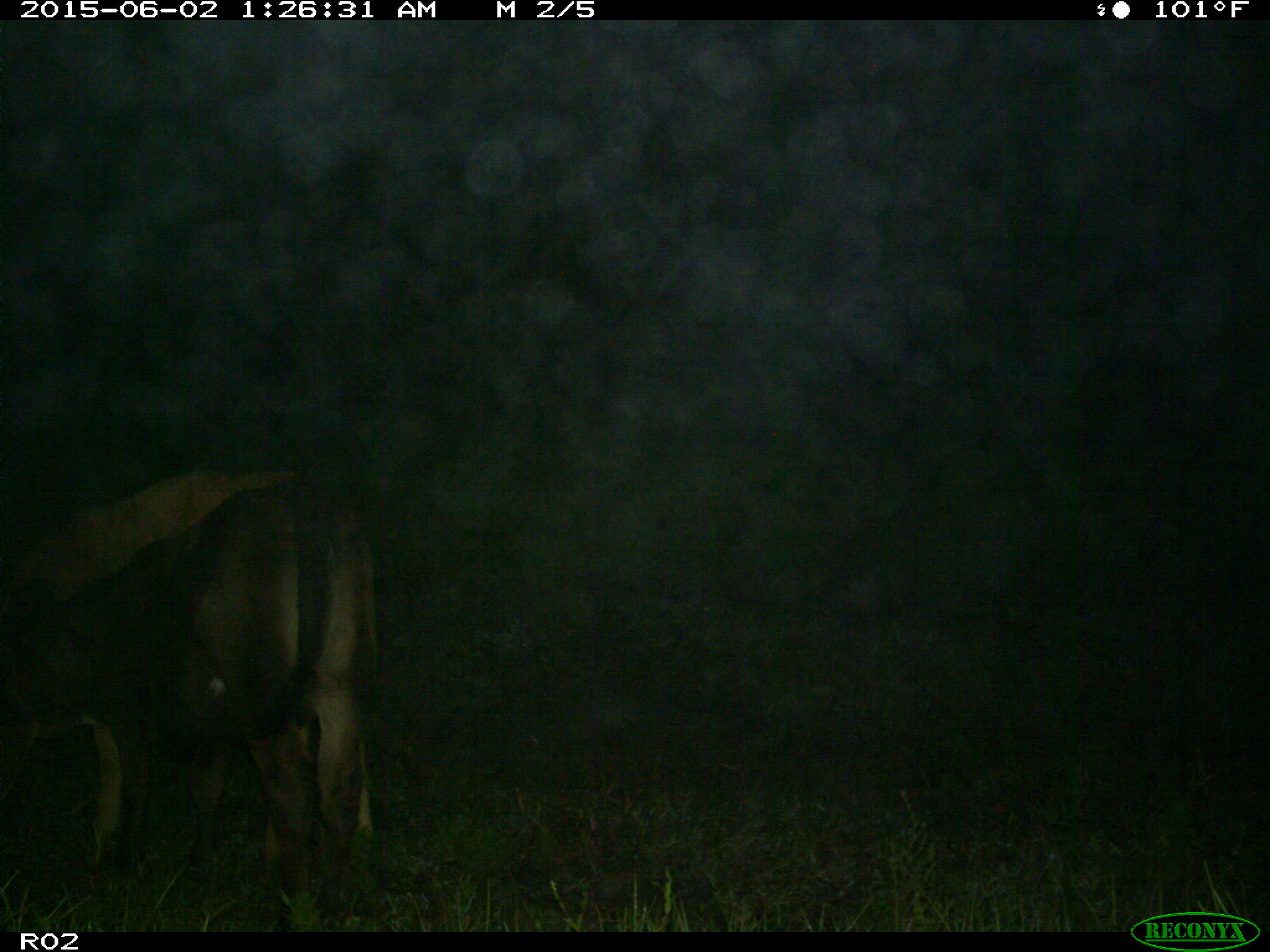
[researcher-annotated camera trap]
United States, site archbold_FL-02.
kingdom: Animalia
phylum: Chordata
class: Mammalia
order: Artiodactyla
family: Bovidae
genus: Bos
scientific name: Bos taurus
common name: domestic cow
Bos taurus (domestic cow).